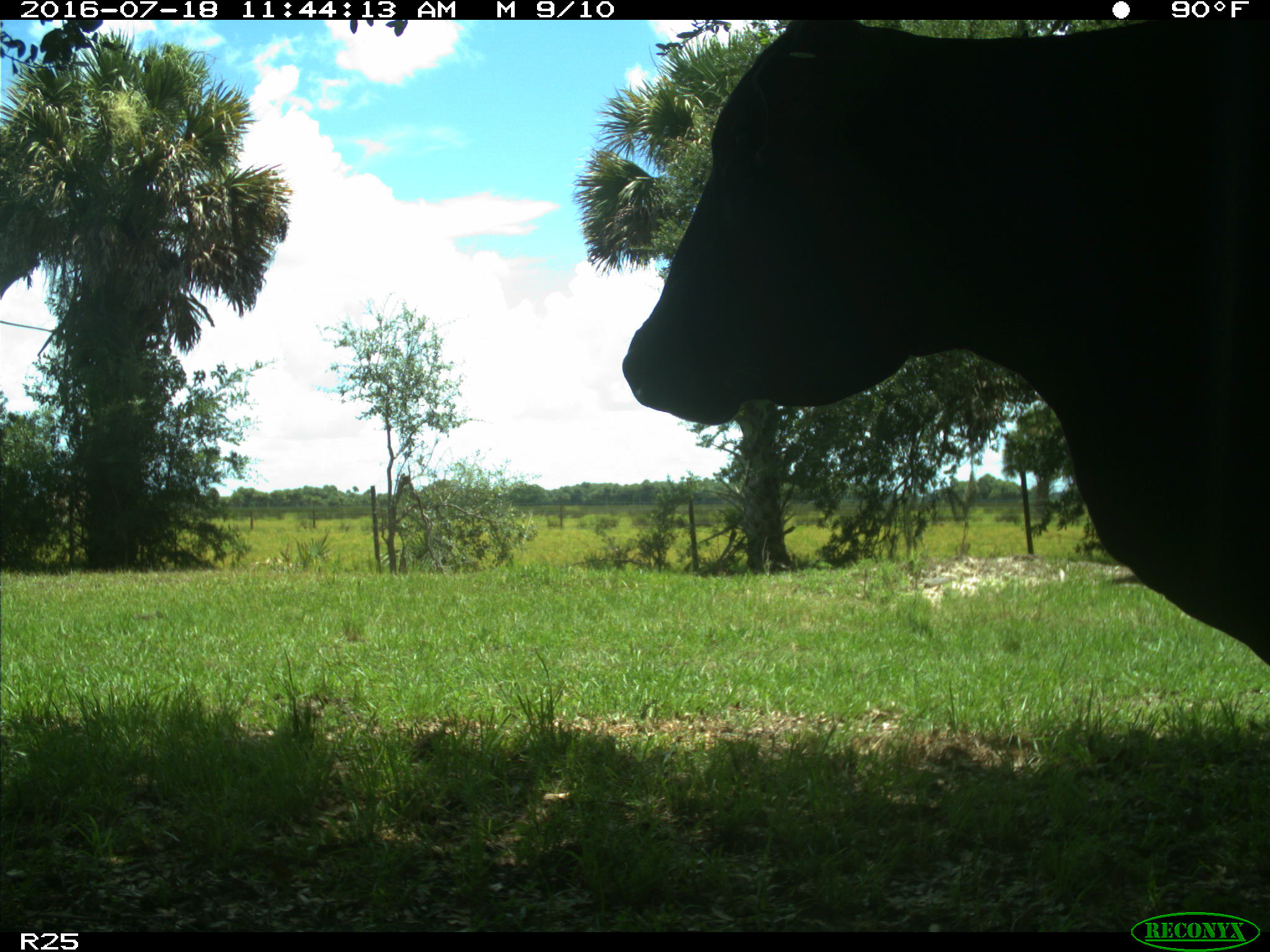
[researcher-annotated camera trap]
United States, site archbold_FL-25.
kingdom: Animalia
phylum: Chordata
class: Mammalia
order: Artiodactyla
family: Bovidae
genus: Bos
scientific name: Bos taurus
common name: domestic cow